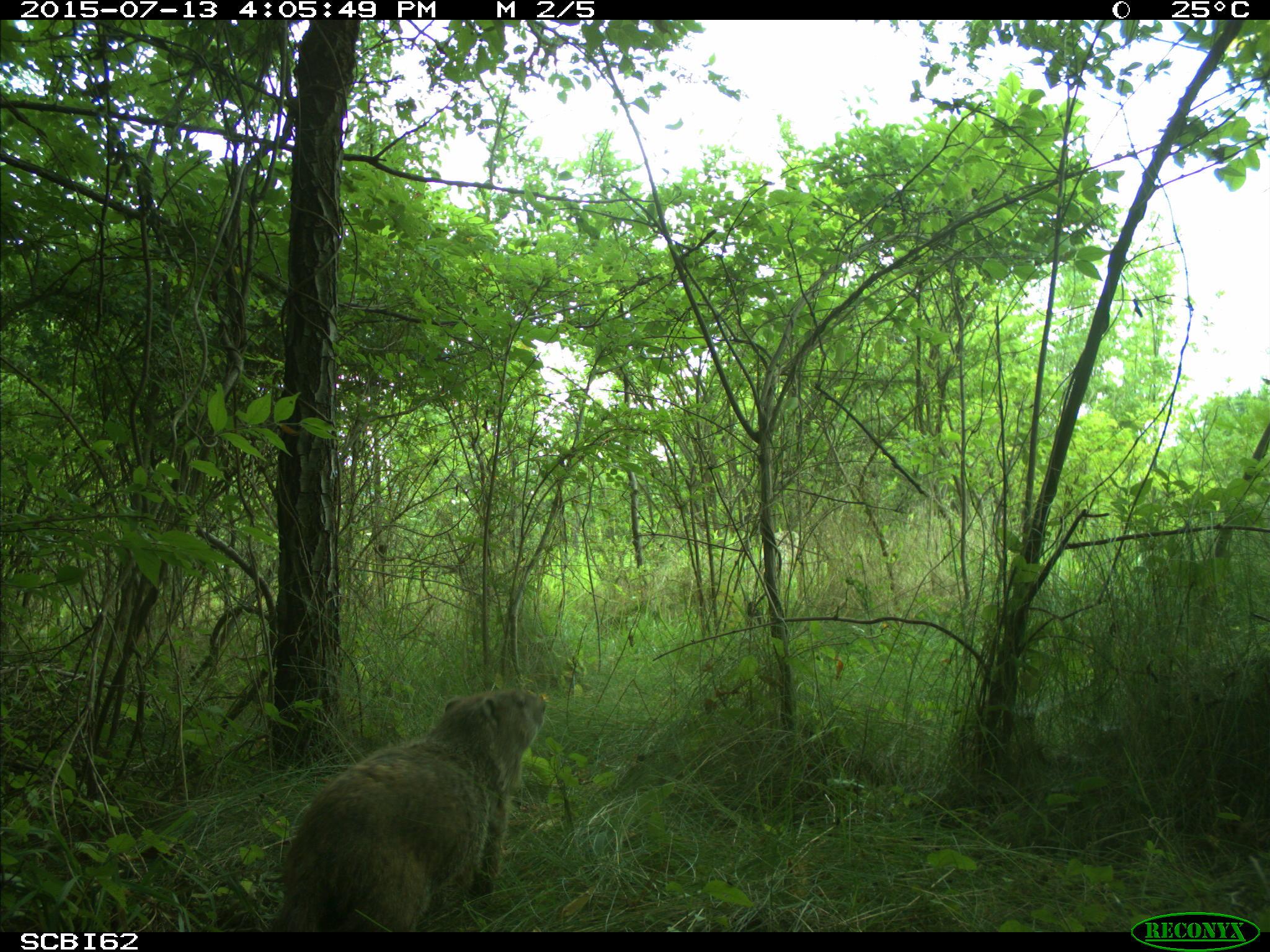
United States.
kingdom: Animalia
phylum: Chordata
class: Mammalia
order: Rodentia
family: Sciuridae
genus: Marmota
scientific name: Marmota monax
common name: woodchuck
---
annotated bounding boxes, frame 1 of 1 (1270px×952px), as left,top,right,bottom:
Woodchuck: 276,674,556,931